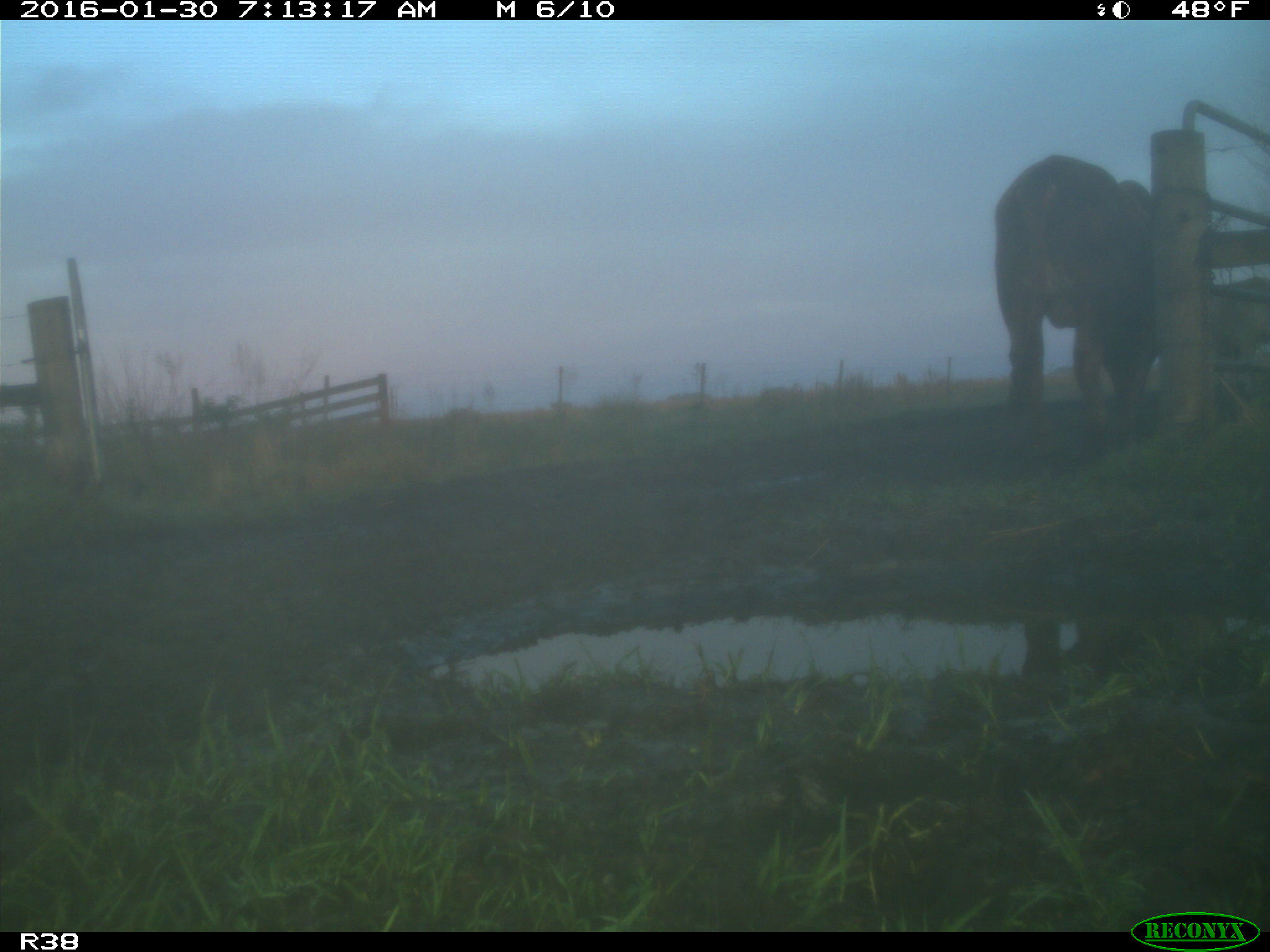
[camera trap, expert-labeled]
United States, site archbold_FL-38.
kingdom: Animalia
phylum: Chordata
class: Mammalia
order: Artiodactyla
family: Bovidae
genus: Bos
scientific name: Bos taurus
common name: domestic cow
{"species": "Bos taurus (domestic cow)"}